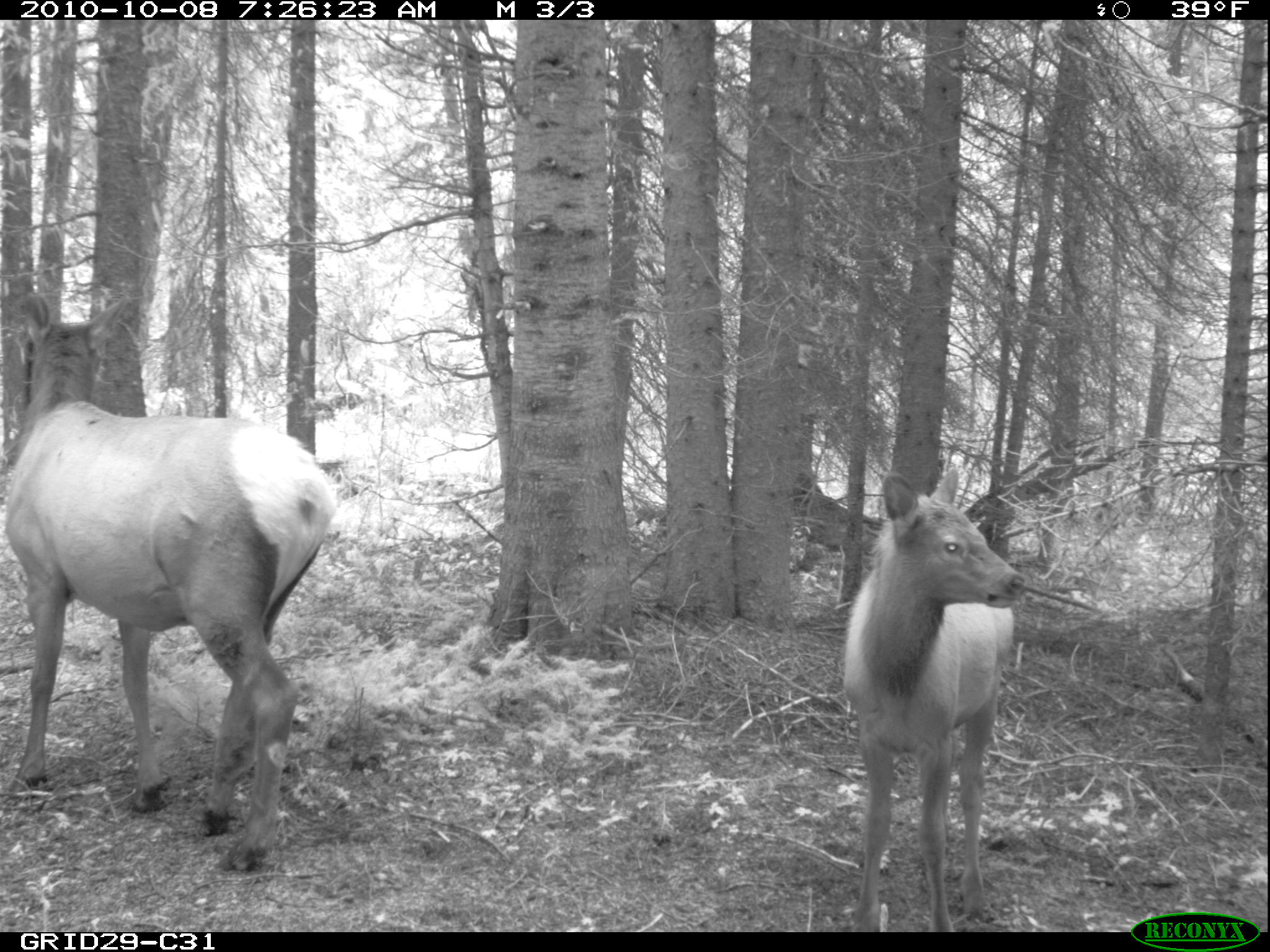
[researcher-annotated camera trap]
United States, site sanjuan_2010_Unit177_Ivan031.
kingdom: Animalia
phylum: Chordata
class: Mammalia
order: Artiodactyla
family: Cervidae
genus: Cervus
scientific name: Cervus elaphus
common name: red deer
Cervus elaphus (red deer).